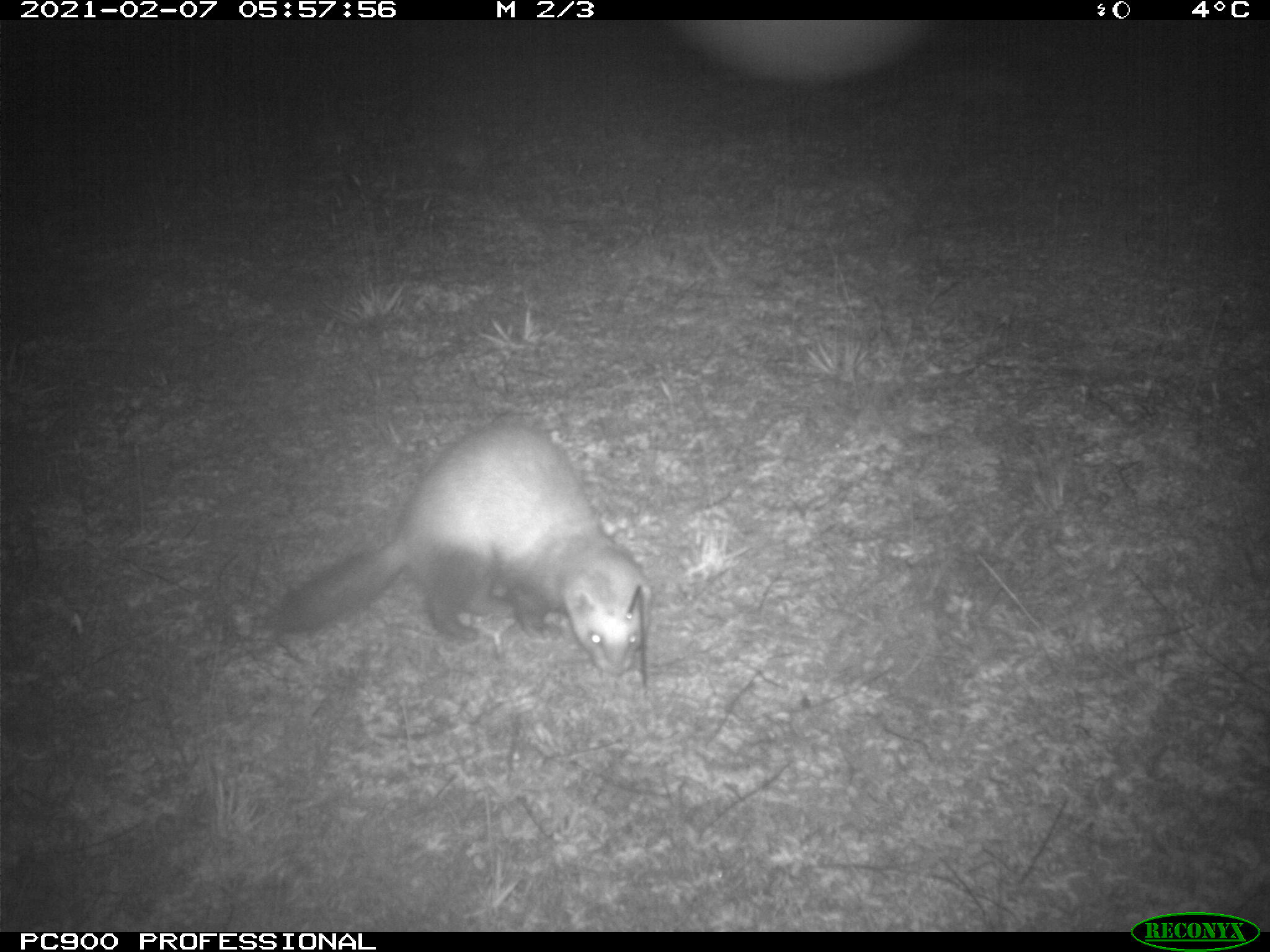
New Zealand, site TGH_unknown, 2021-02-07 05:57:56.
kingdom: Animalia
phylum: Chordata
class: Mammalia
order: Carnivora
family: Mustelidae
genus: Mustela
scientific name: Mustela furo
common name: ferret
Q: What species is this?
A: Ferret (Mustela furo).